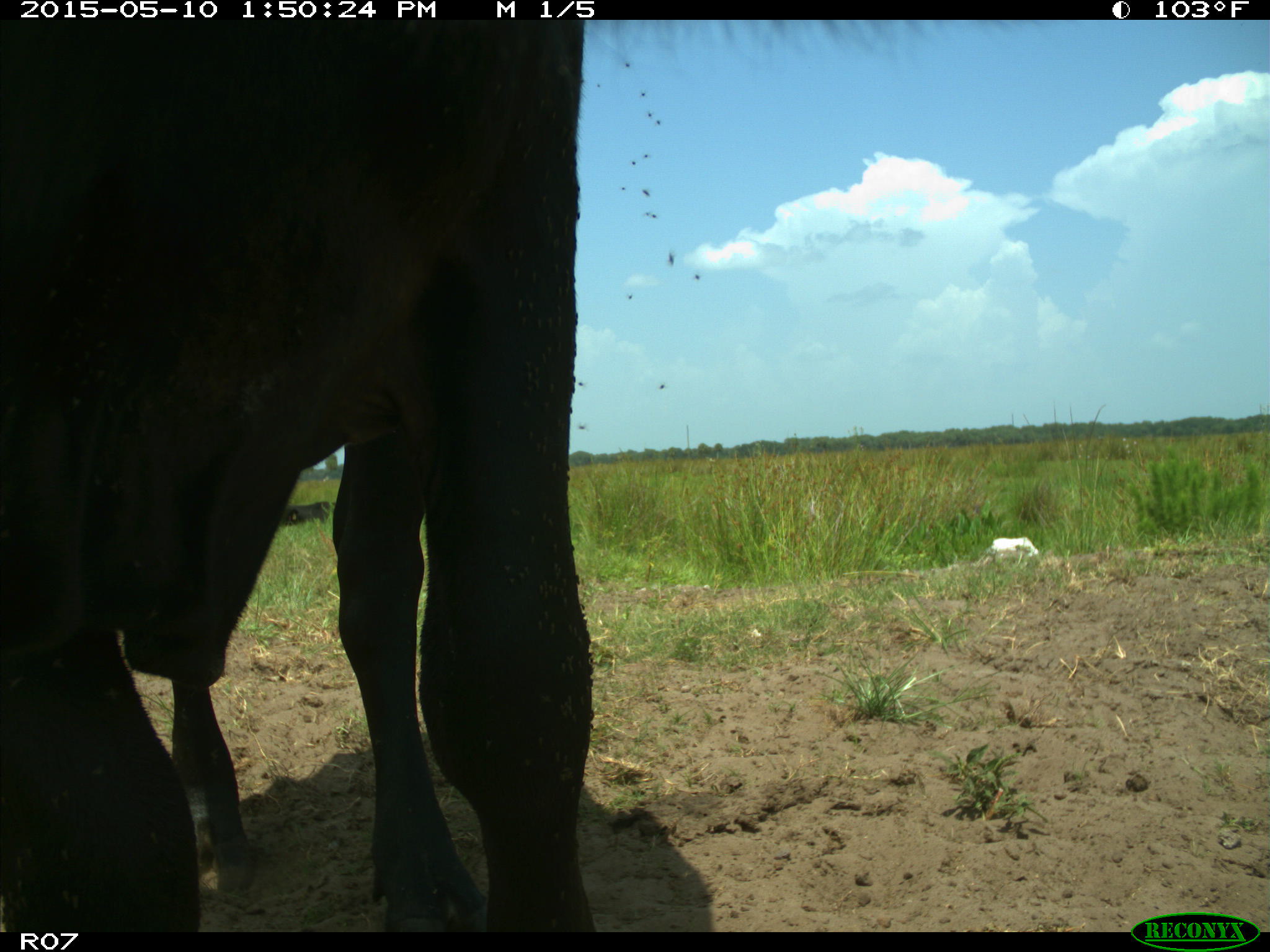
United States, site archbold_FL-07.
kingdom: Animalia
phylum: Chordata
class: Mammalia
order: Artiodactyla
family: Bovidae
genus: Bos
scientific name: Bos taurus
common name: domestic cow